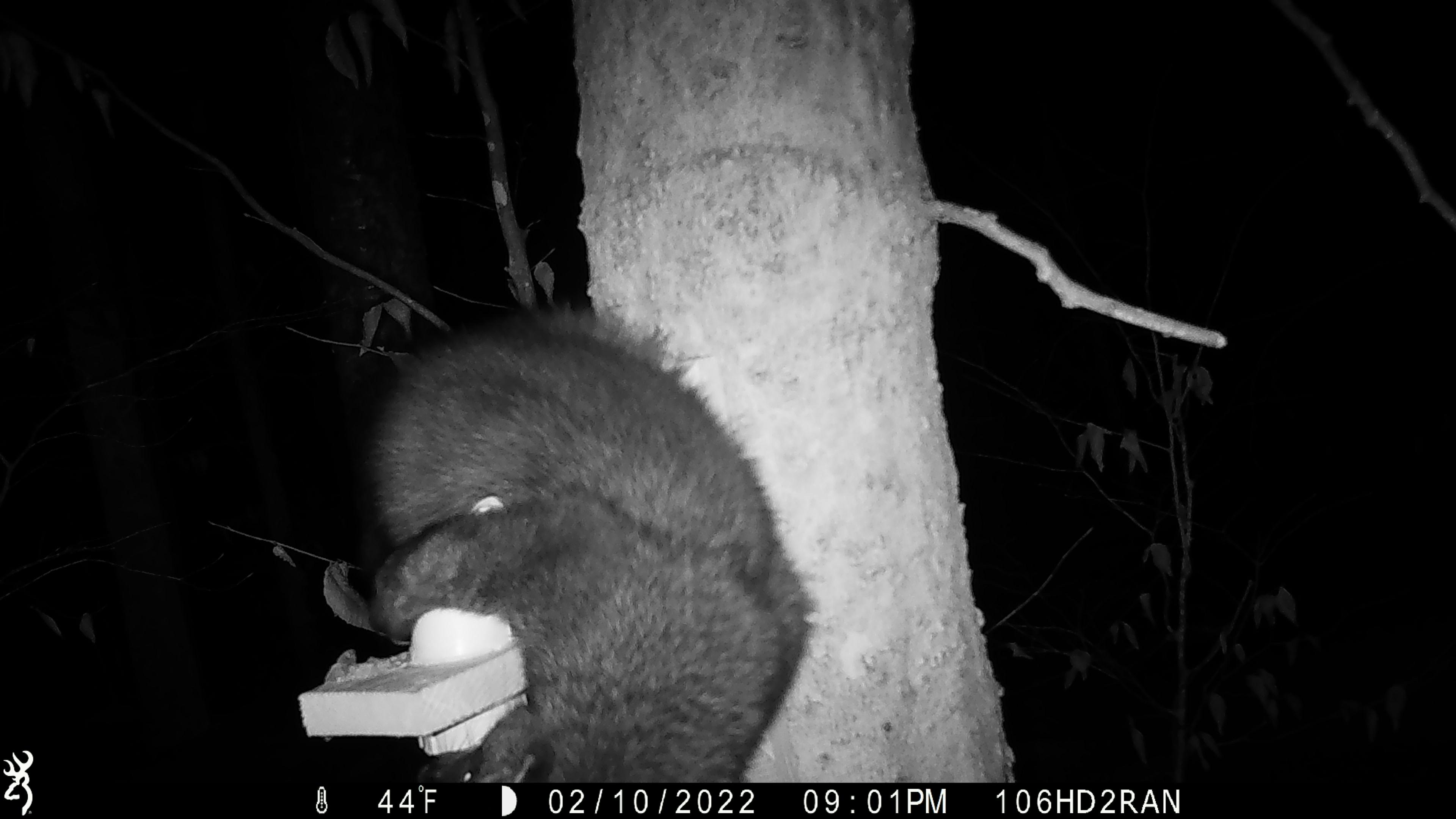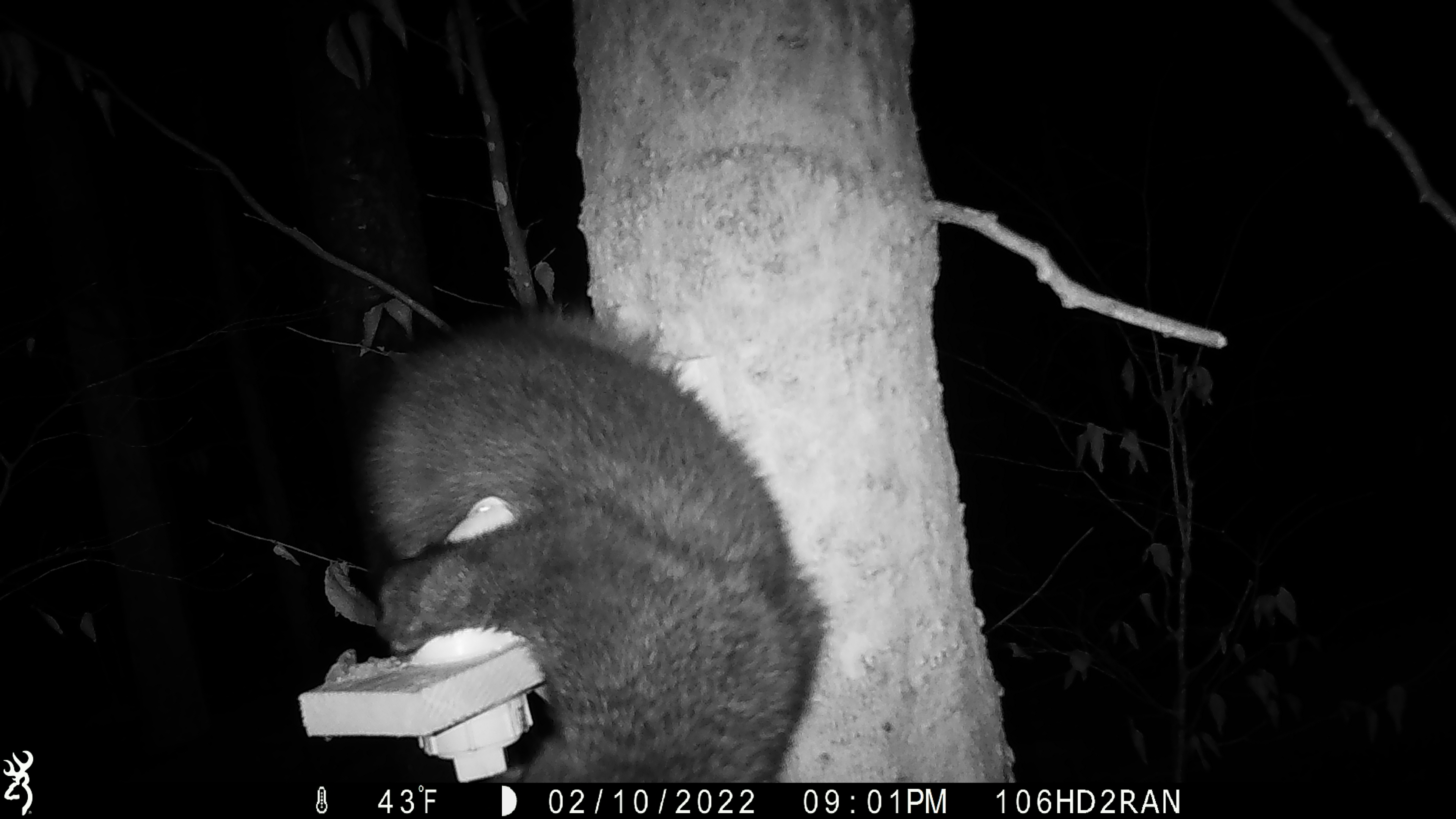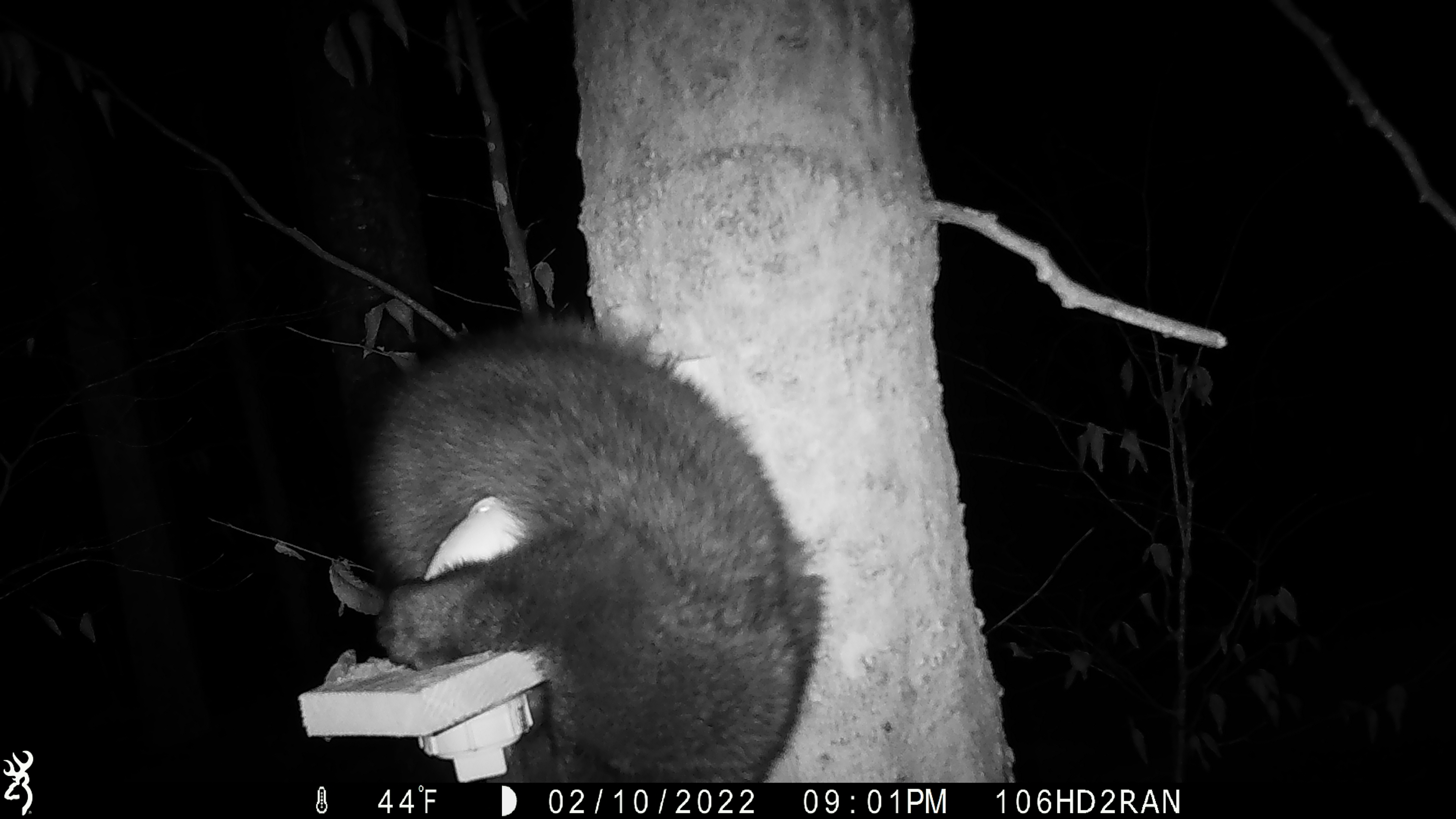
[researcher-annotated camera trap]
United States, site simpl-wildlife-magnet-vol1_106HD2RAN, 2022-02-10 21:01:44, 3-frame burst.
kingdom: Animalia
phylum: Chordata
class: Mammalia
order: Carnivora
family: Mustelidae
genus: Pekania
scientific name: Pekania pennanti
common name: fisher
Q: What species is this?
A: Fisher (Pekania pennanti).